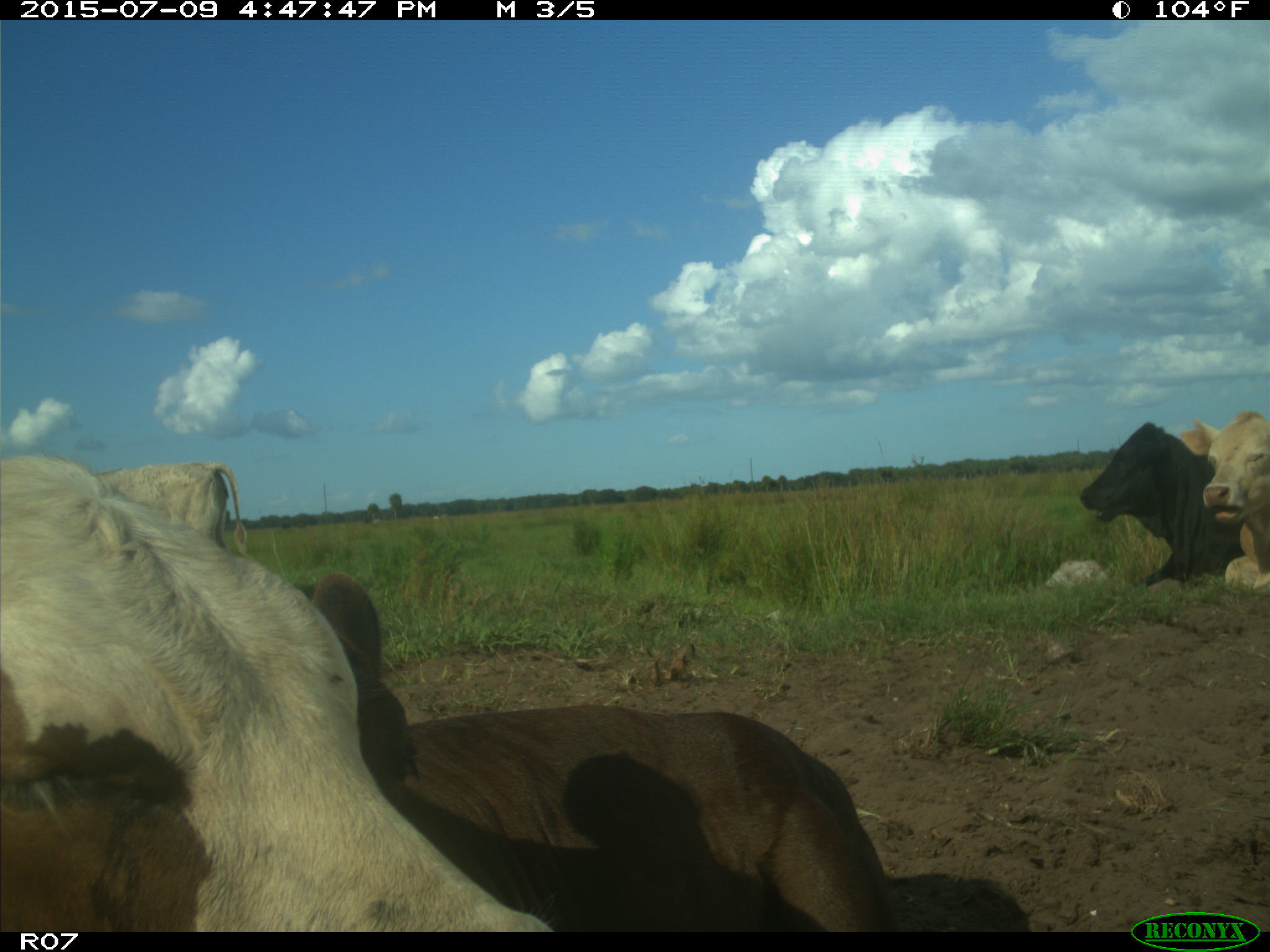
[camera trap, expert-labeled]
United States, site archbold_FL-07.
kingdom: Animalia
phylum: Chordata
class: Mammalia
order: Artiodactyla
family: Bovidae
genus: Bos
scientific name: Bos taurus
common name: domestic cow